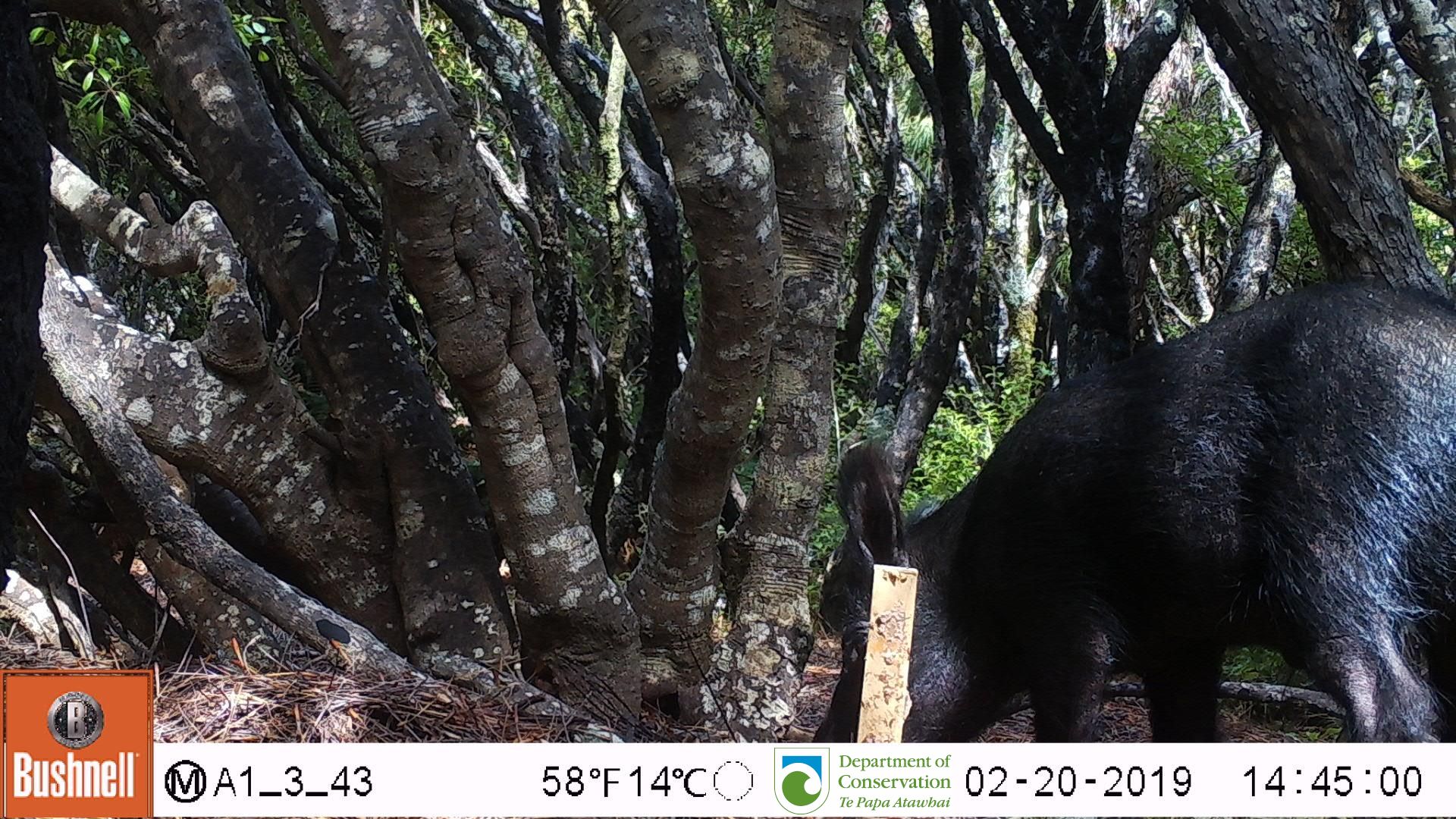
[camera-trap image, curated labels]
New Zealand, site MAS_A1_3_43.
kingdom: Animalia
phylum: Chordata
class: Mammalia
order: Artiodactyla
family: Suidae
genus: Sus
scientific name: Sus scrofa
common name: pig